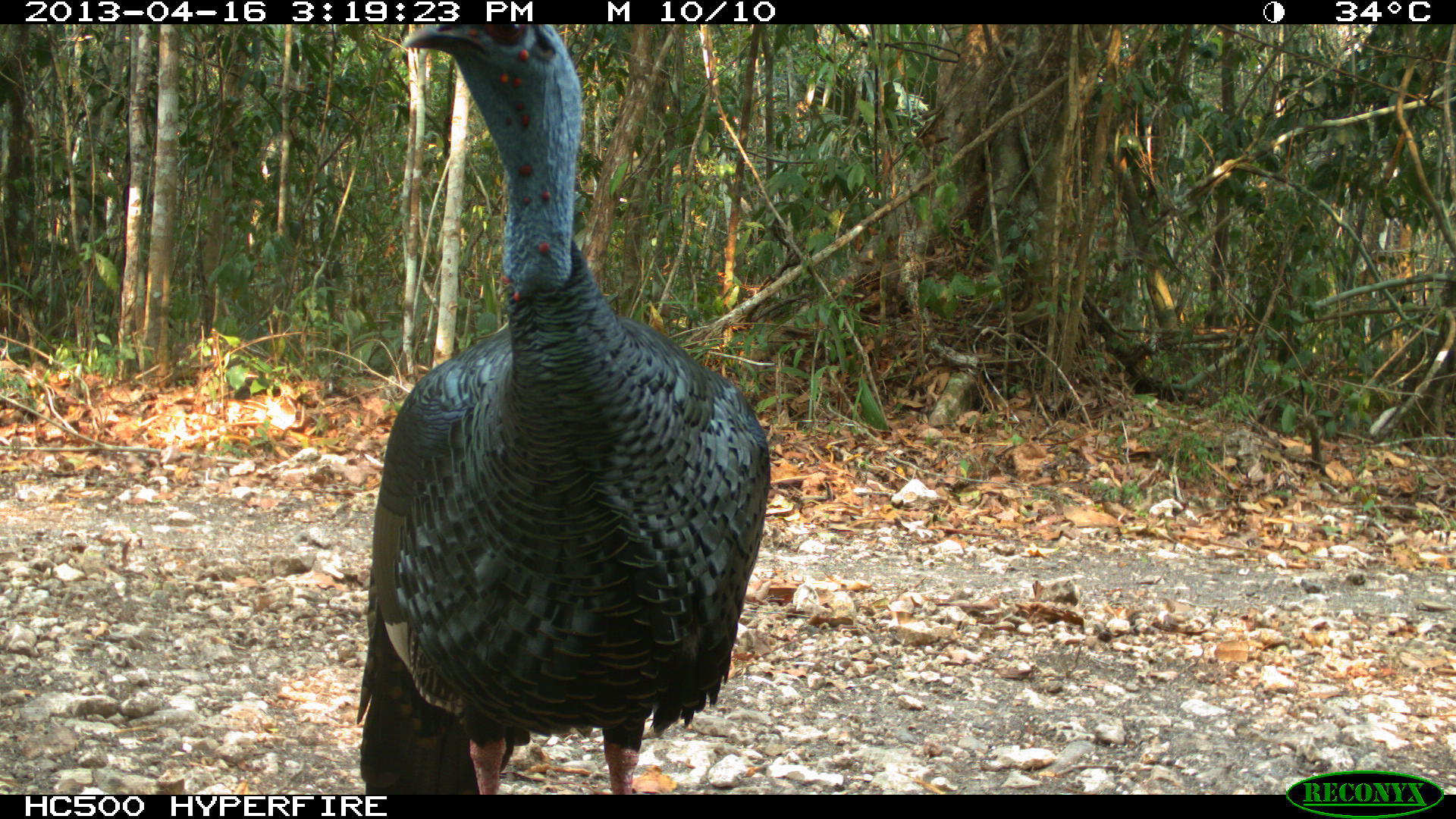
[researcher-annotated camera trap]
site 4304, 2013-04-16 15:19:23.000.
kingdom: Animalia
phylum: Chordata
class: Aves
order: Galliformes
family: Phasianidae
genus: Meleagris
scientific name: Meleagris ocellata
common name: ocellated turkey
Meleagris ocellata (ocellated turkey), count 1, sex male.